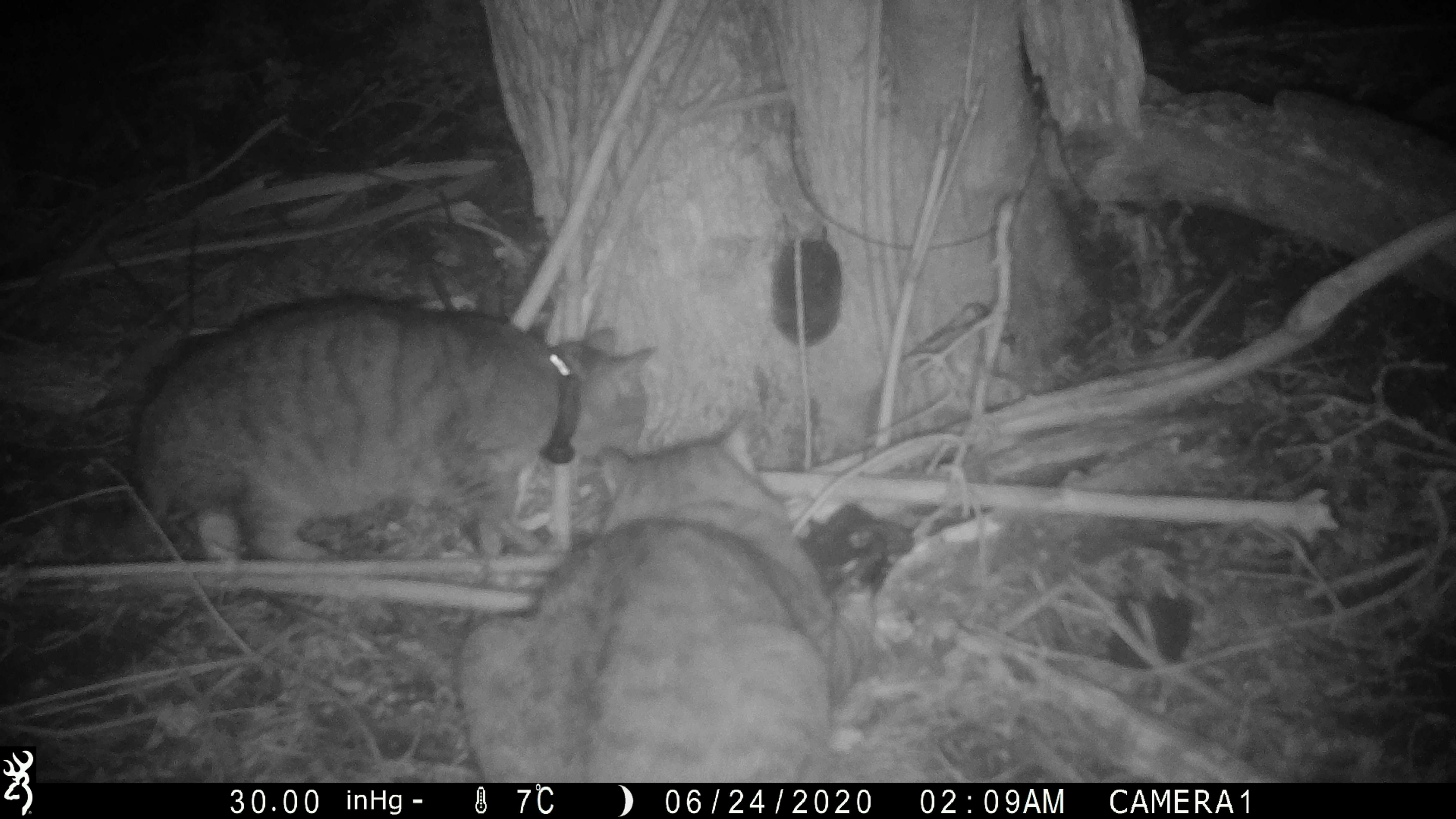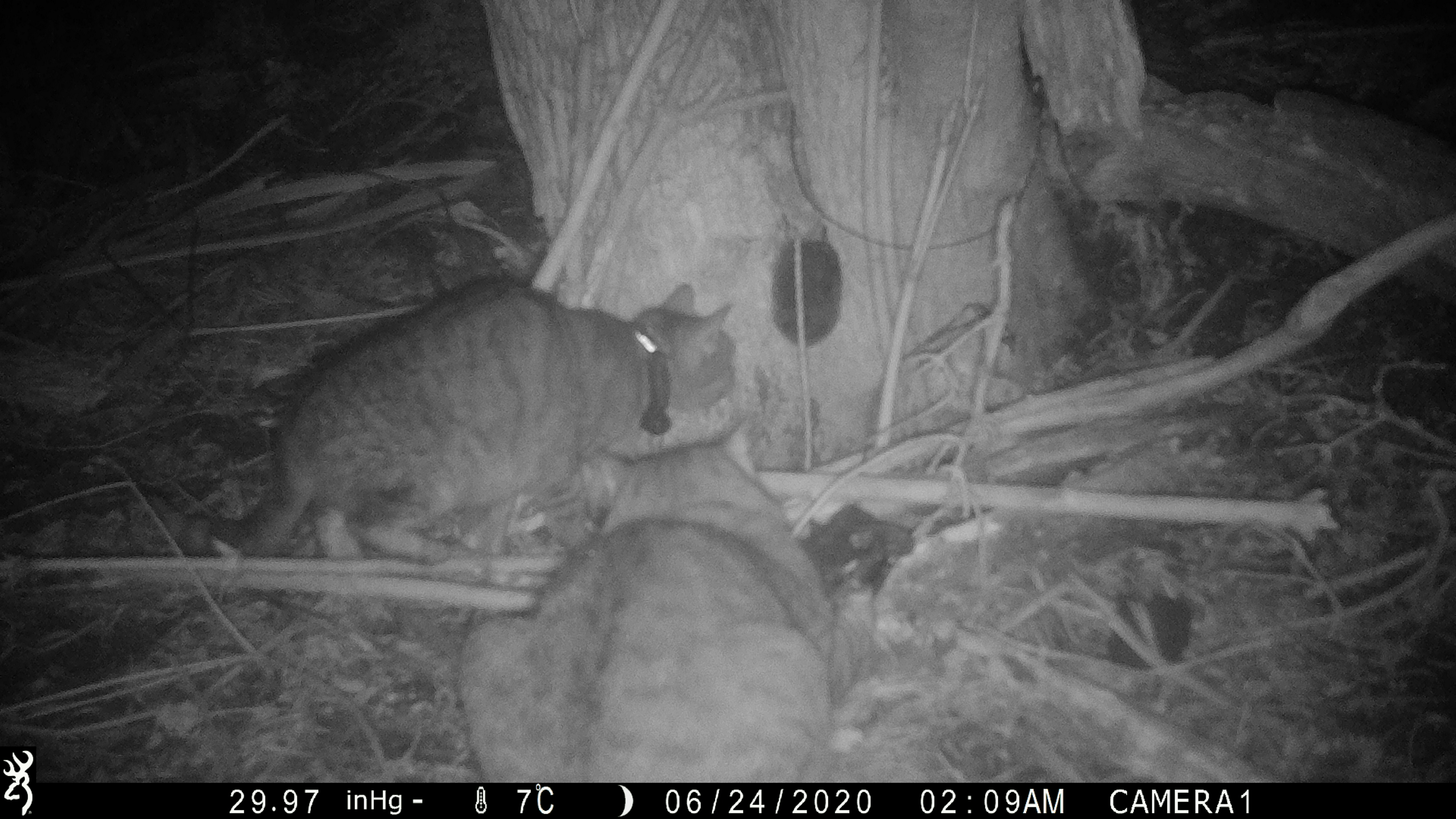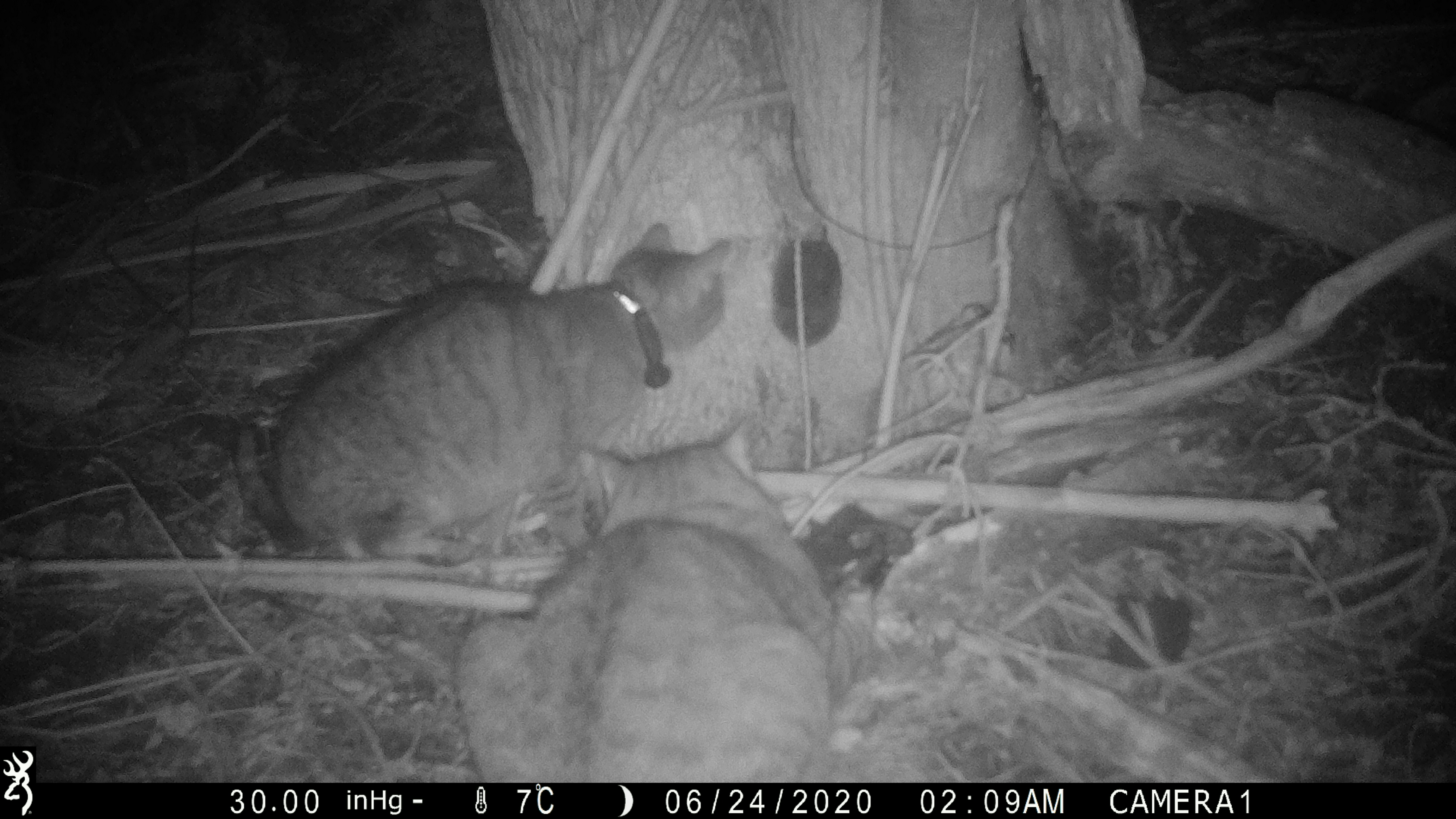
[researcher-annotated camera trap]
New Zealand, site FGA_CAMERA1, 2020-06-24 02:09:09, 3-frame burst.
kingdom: Animalia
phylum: Chordata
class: Mammalia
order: Carnivora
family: Felidae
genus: Felis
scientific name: Felis catus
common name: domestic cat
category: cat